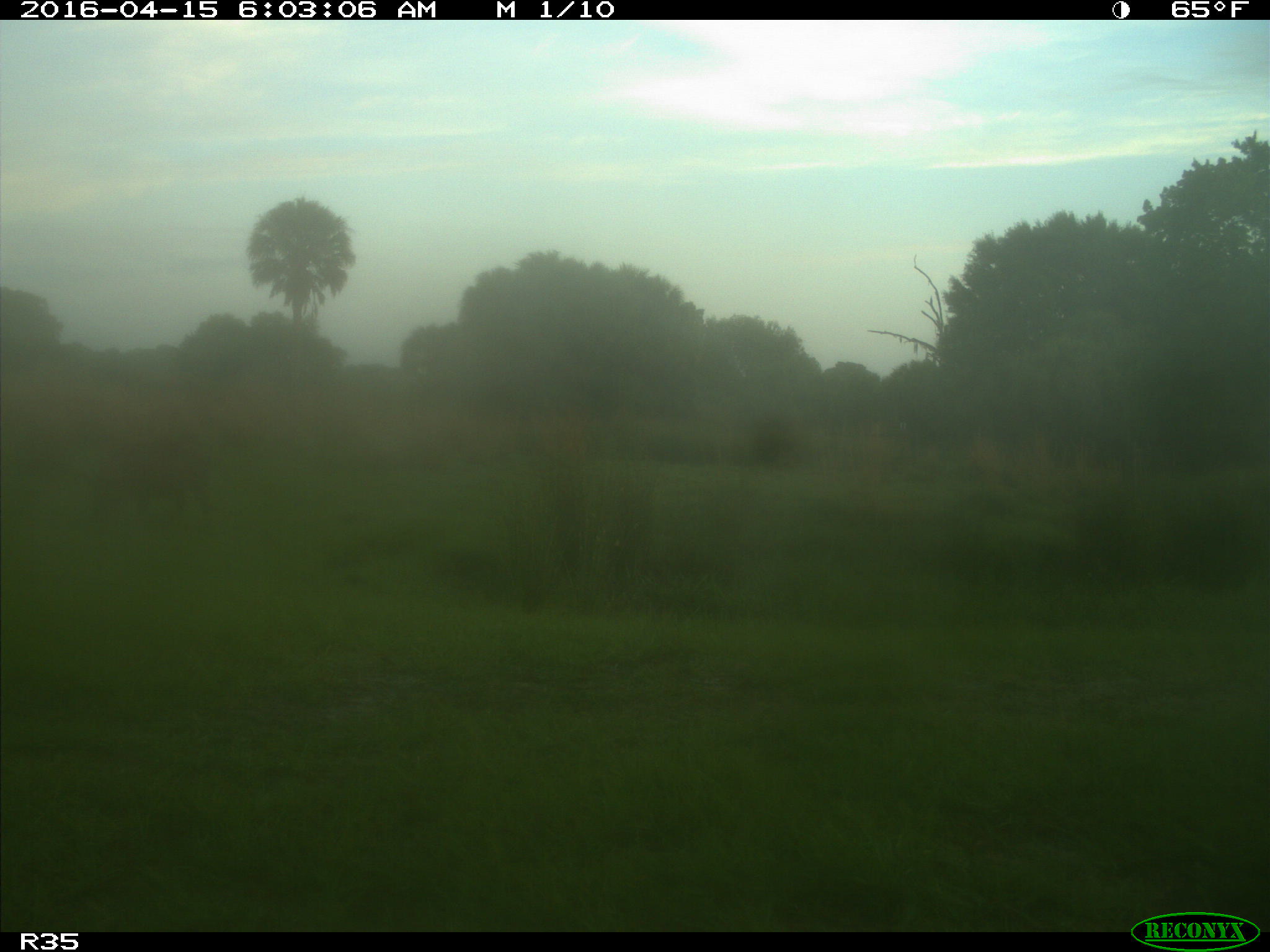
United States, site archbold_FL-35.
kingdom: Animalia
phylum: Chordata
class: Mammalia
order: Artiodactyla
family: Suidae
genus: Sus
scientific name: Sus scrofa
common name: wild boar